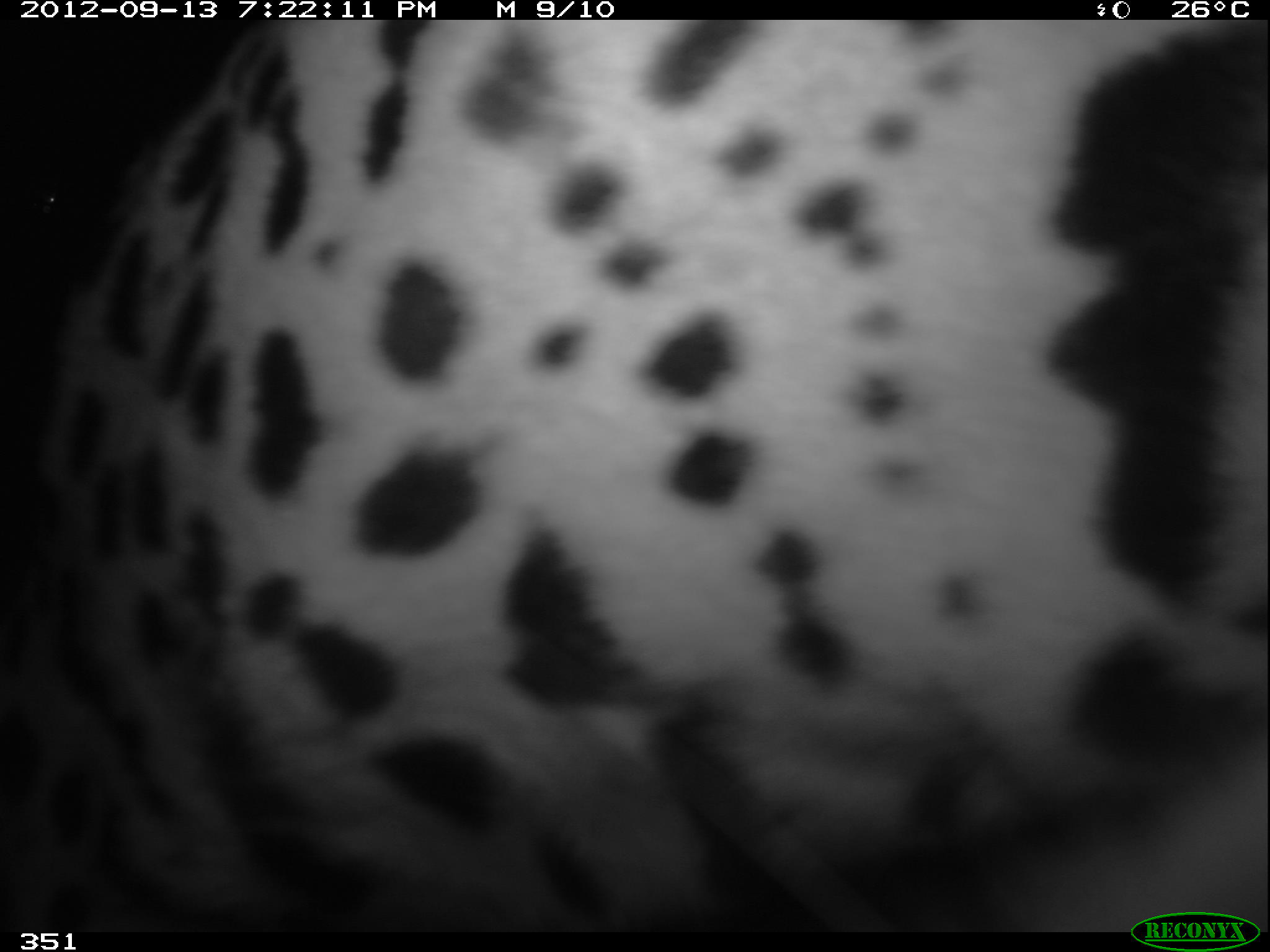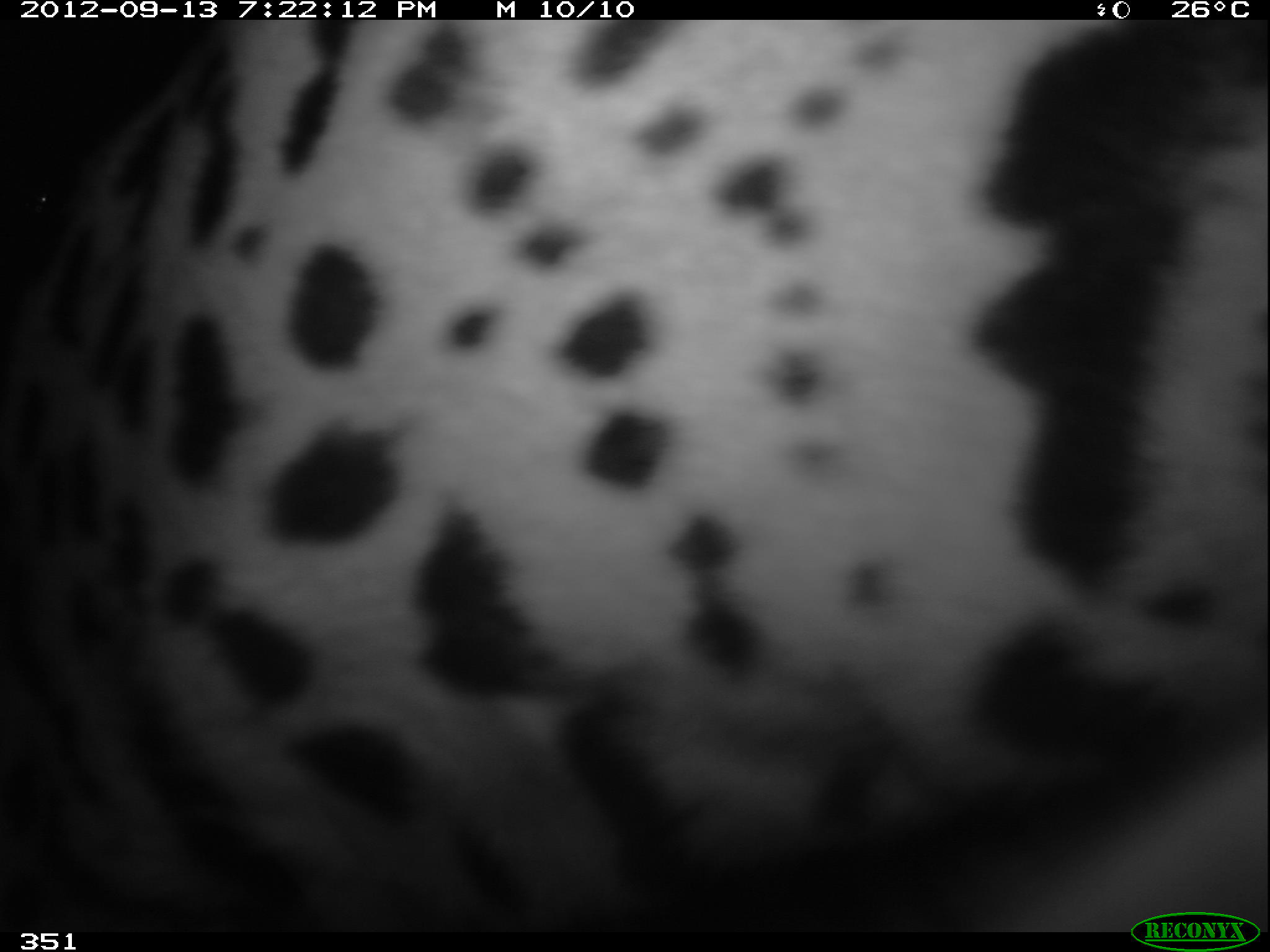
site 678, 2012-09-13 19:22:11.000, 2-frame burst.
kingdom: Animalia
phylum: Chordata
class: Mammalia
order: Carnivora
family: Felidae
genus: Panthera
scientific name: Panthera onca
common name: jaguar